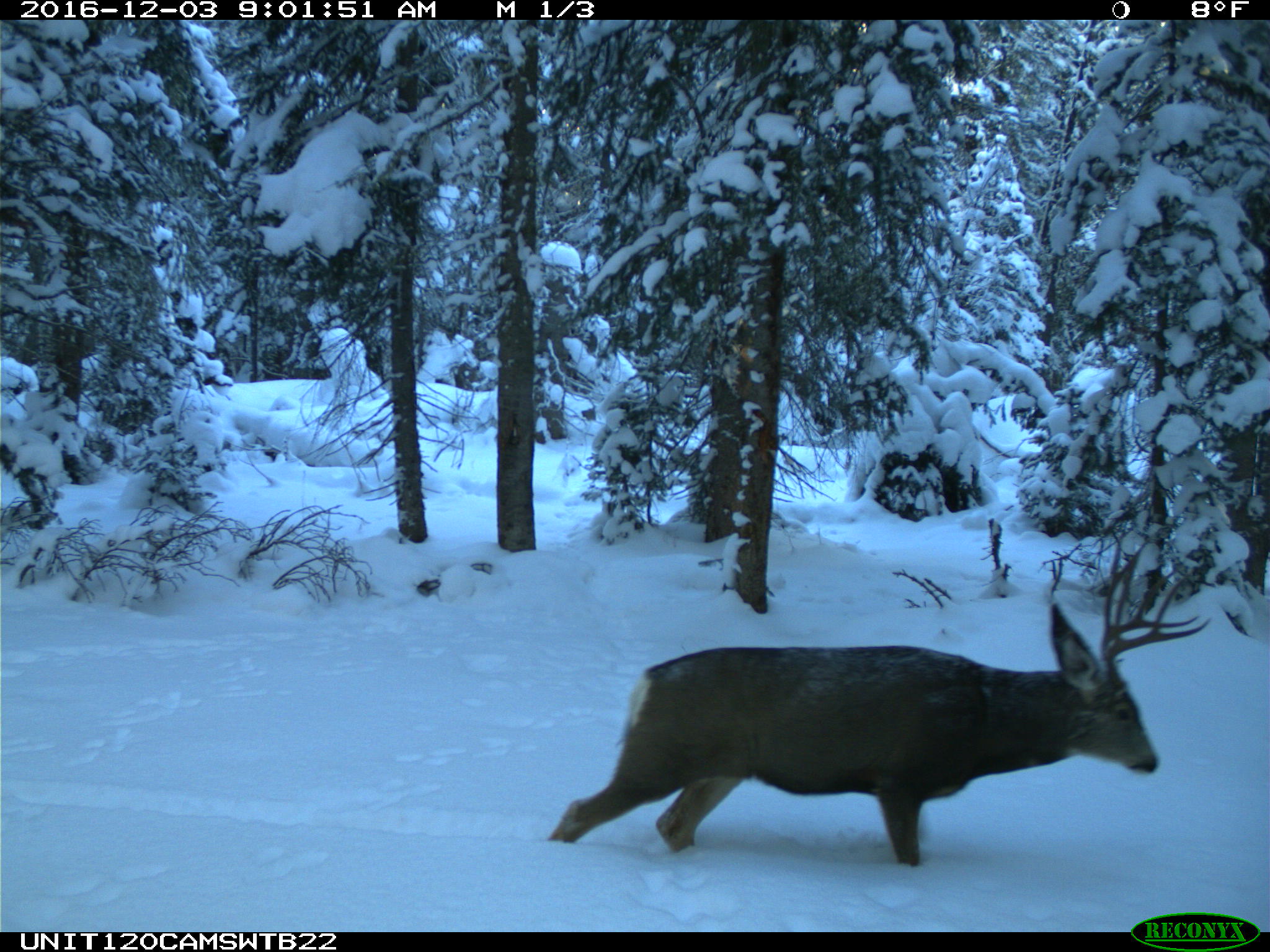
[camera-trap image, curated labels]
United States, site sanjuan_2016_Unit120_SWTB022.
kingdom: Animalia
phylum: Chordata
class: Mammalia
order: Artiodactyla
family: Cervidae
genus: Odocoileus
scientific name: Odocoileus hemionus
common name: mule deer